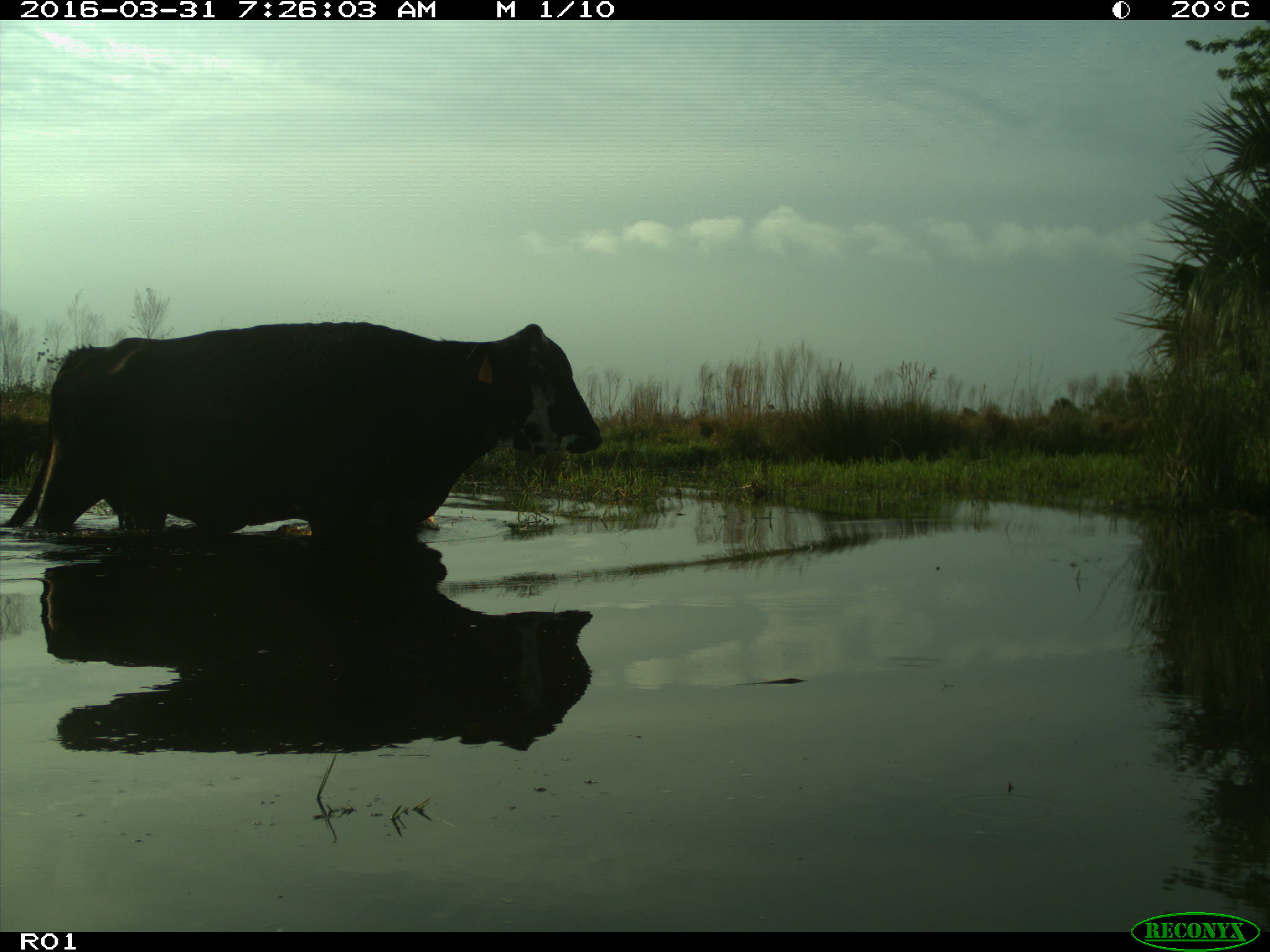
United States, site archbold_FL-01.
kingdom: Animalia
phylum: Chordata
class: Mammalia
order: Artiodactyla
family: Bovidae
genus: Bos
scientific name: Bos taurus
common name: domestic cow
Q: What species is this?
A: Bos taurus (domestic cow).